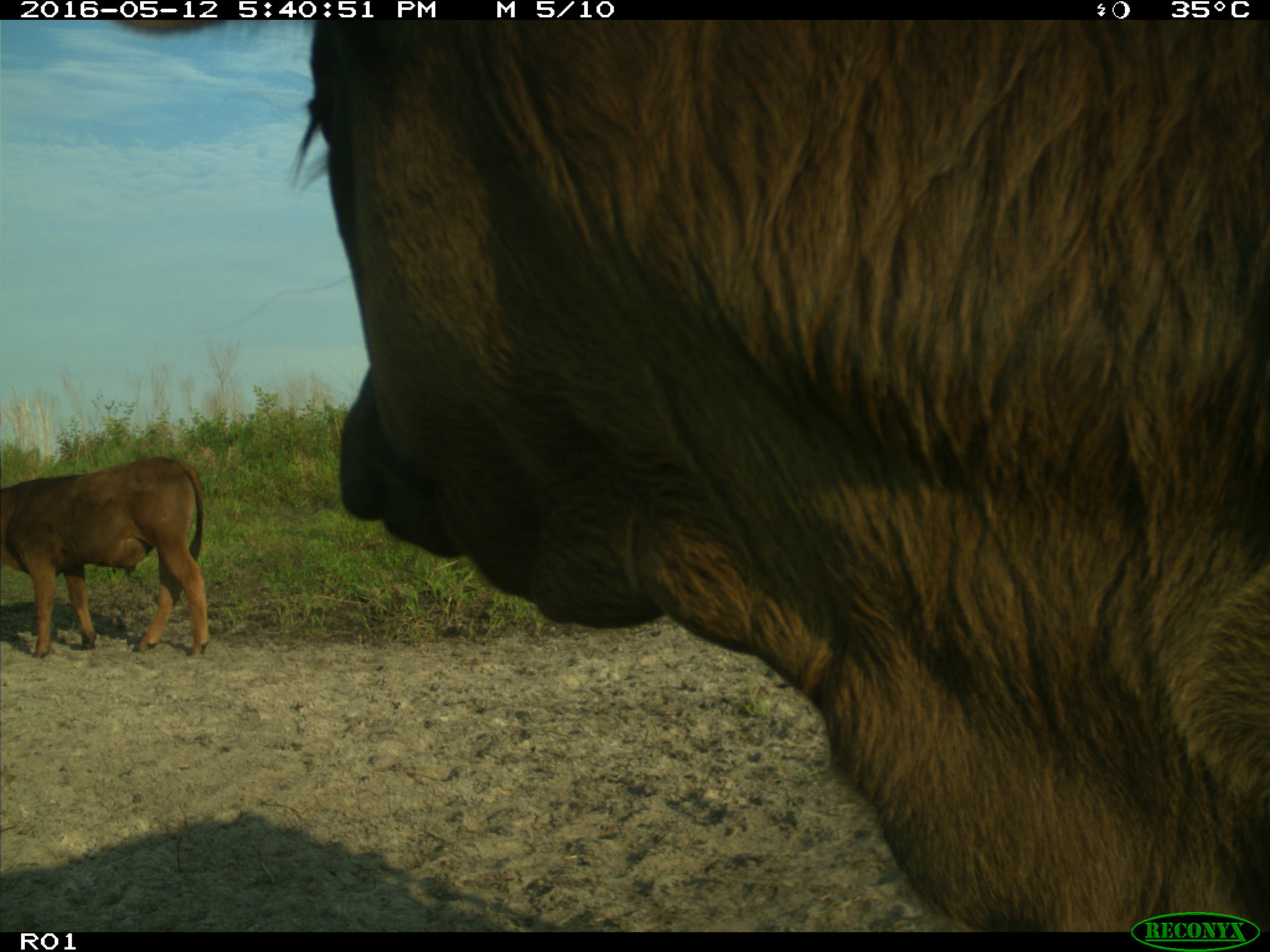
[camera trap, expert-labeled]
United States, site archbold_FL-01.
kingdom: Animalia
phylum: Chordata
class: Mammalia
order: Artiodactyla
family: Bovidae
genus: Bos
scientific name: Bos taurus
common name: domestic cow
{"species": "Bos taurus (domestic cow)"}